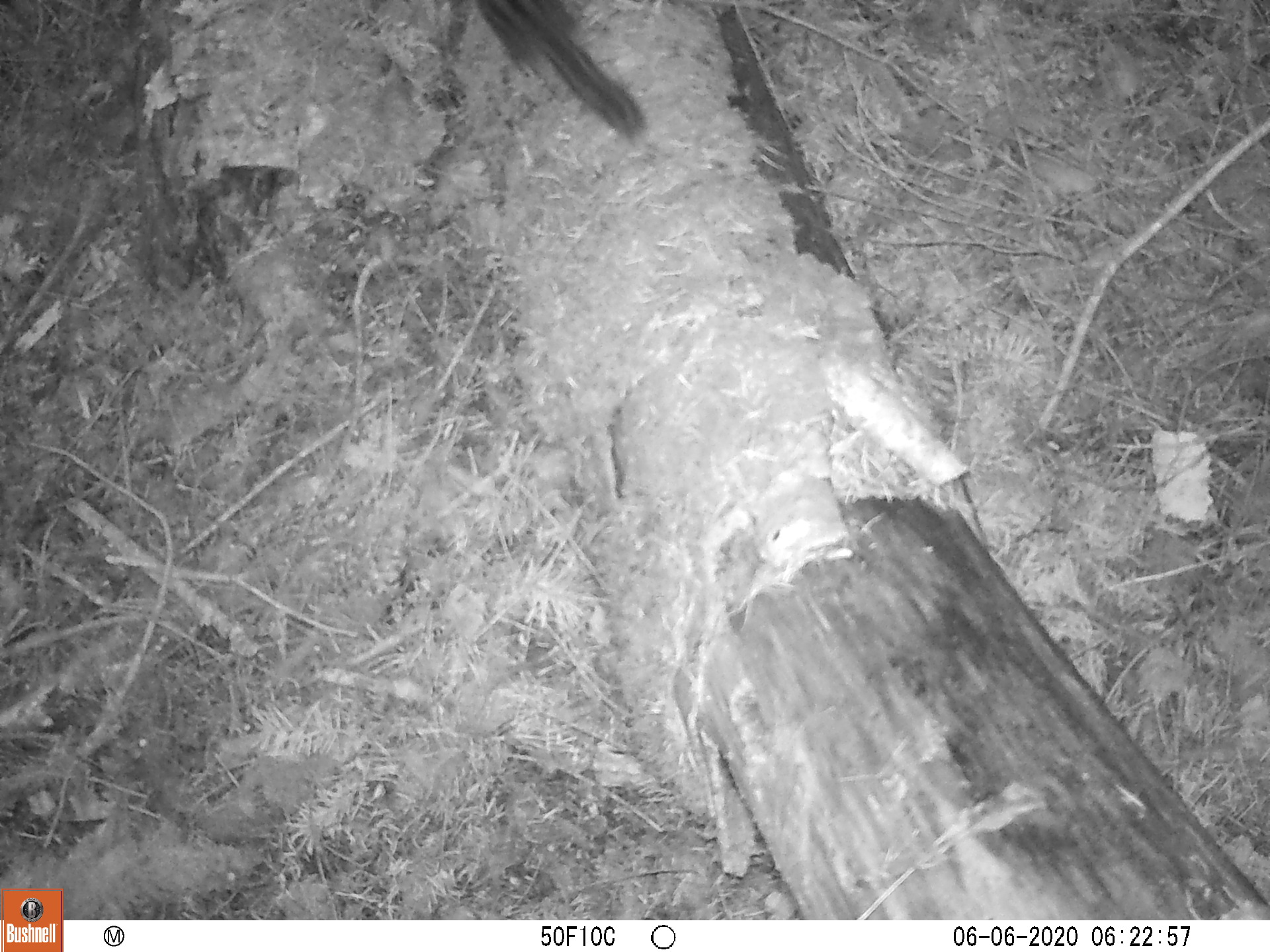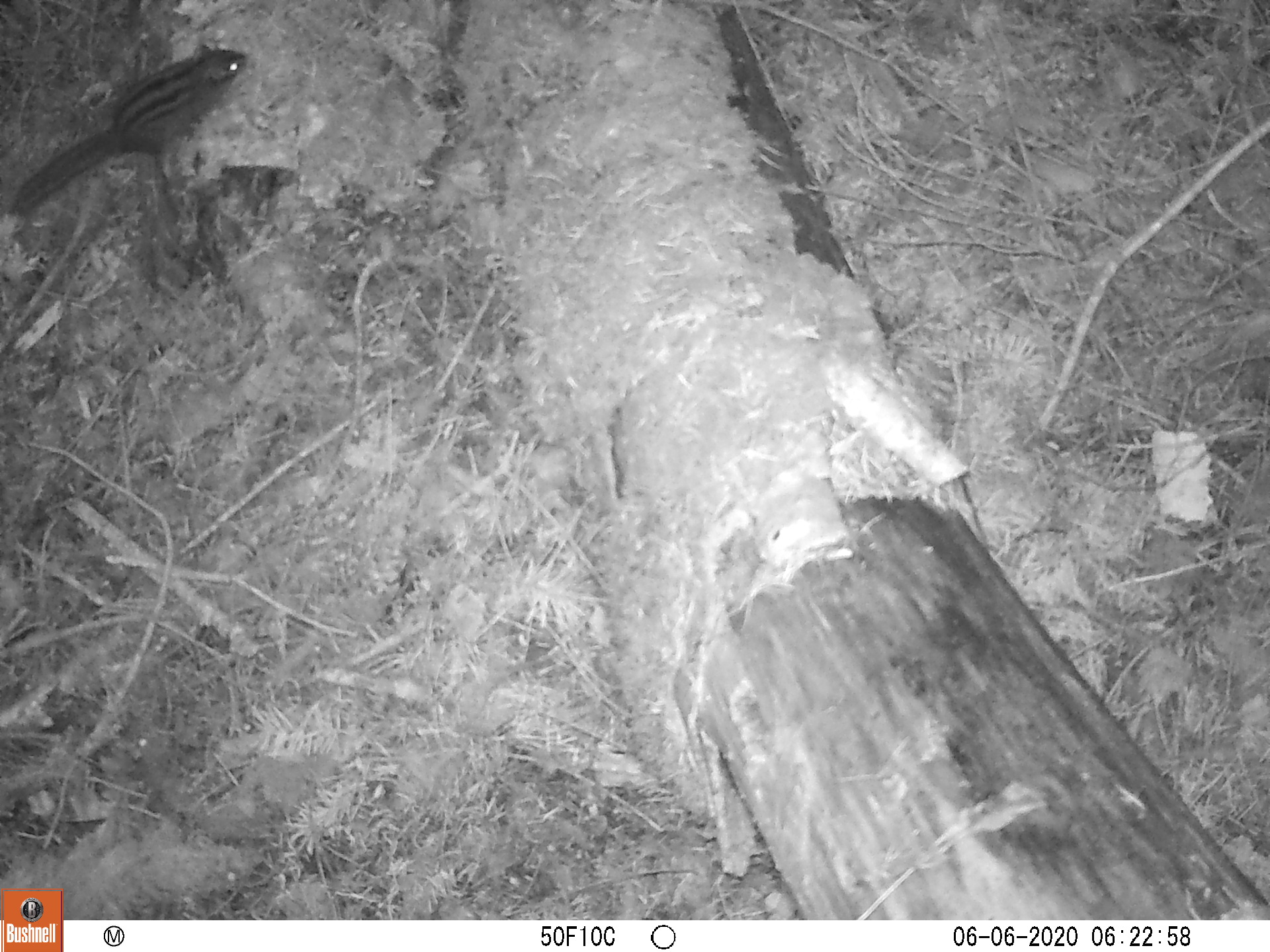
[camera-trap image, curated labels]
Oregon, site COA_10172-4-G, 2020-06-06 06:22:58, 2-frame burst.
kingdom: Animalia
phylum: Chordata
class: Mammalia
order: Rodentia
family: Sciuridae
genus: Neotamias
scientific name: Neotamias townsendii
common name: townsend's chipmunk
Townsend's chipmunk (Neotamias townsendii).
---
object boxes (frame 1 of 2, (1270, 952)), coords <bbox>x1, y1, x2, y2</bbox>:
townsend's chipmunk: <bbox>475, 0, 651, 146</bbox>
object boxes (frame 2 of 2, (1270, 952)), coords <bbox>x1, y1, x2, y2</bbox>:
townsend's chipmunk: <bbox>3, 34, 254, 221</bbox>